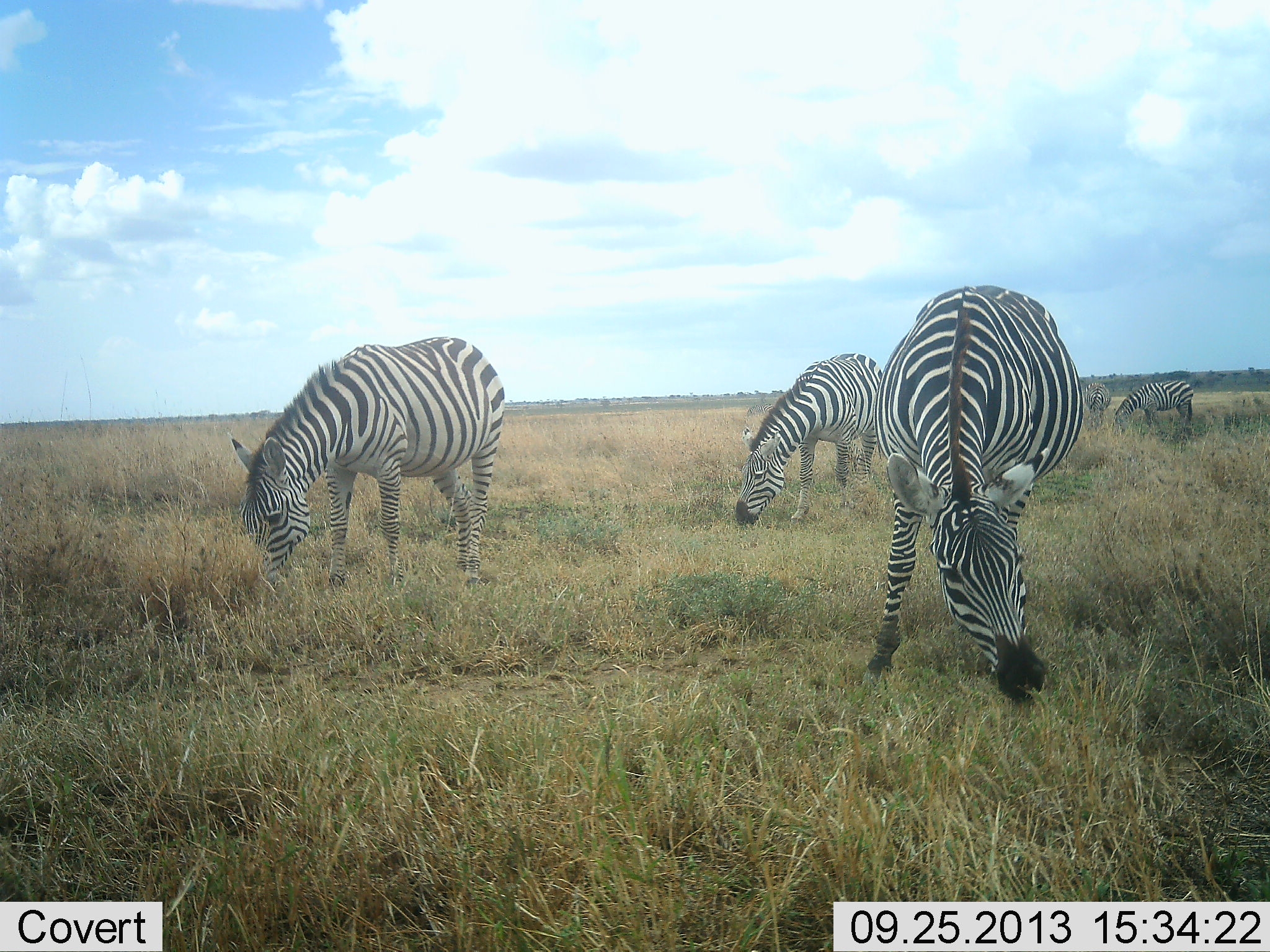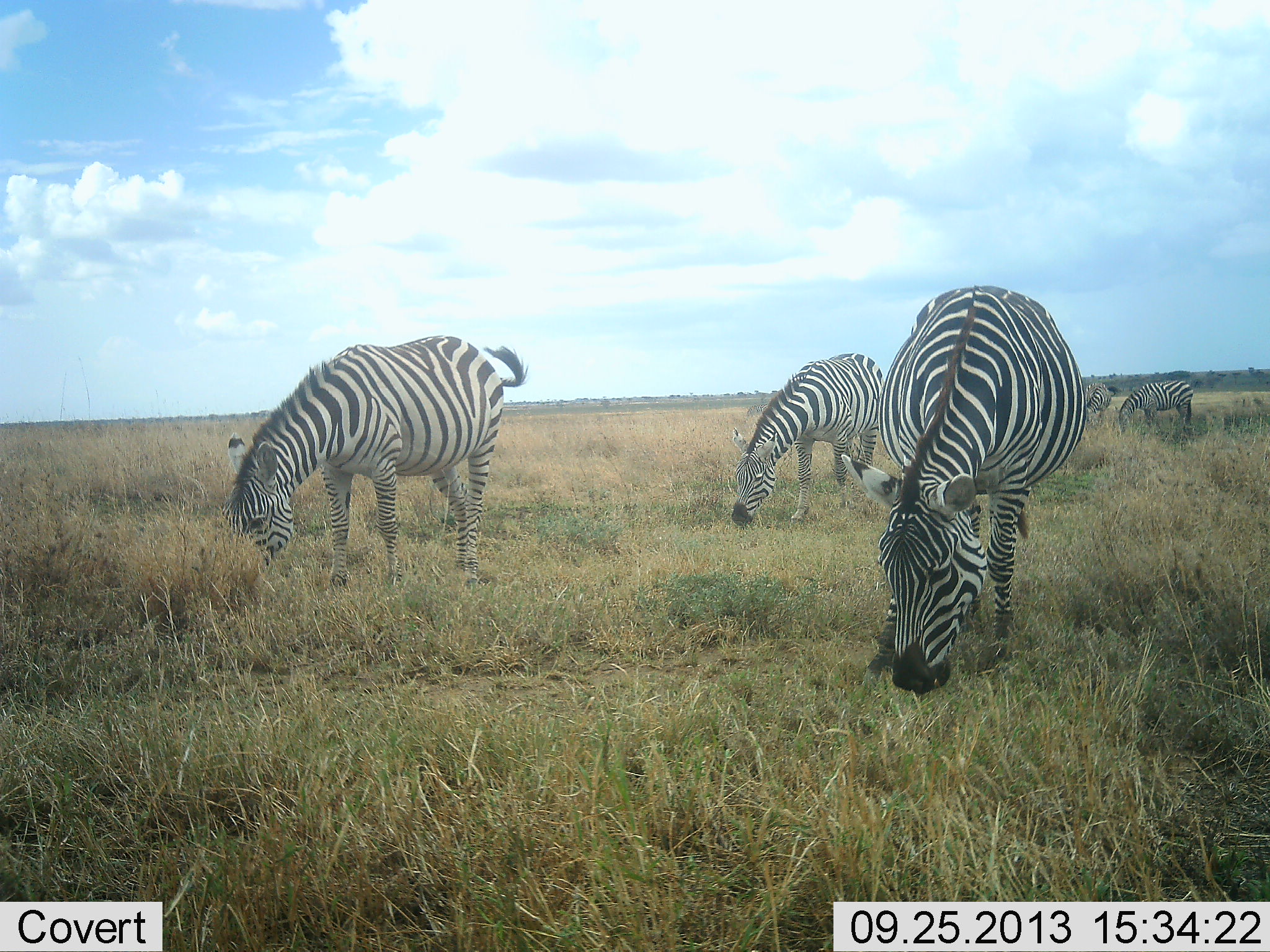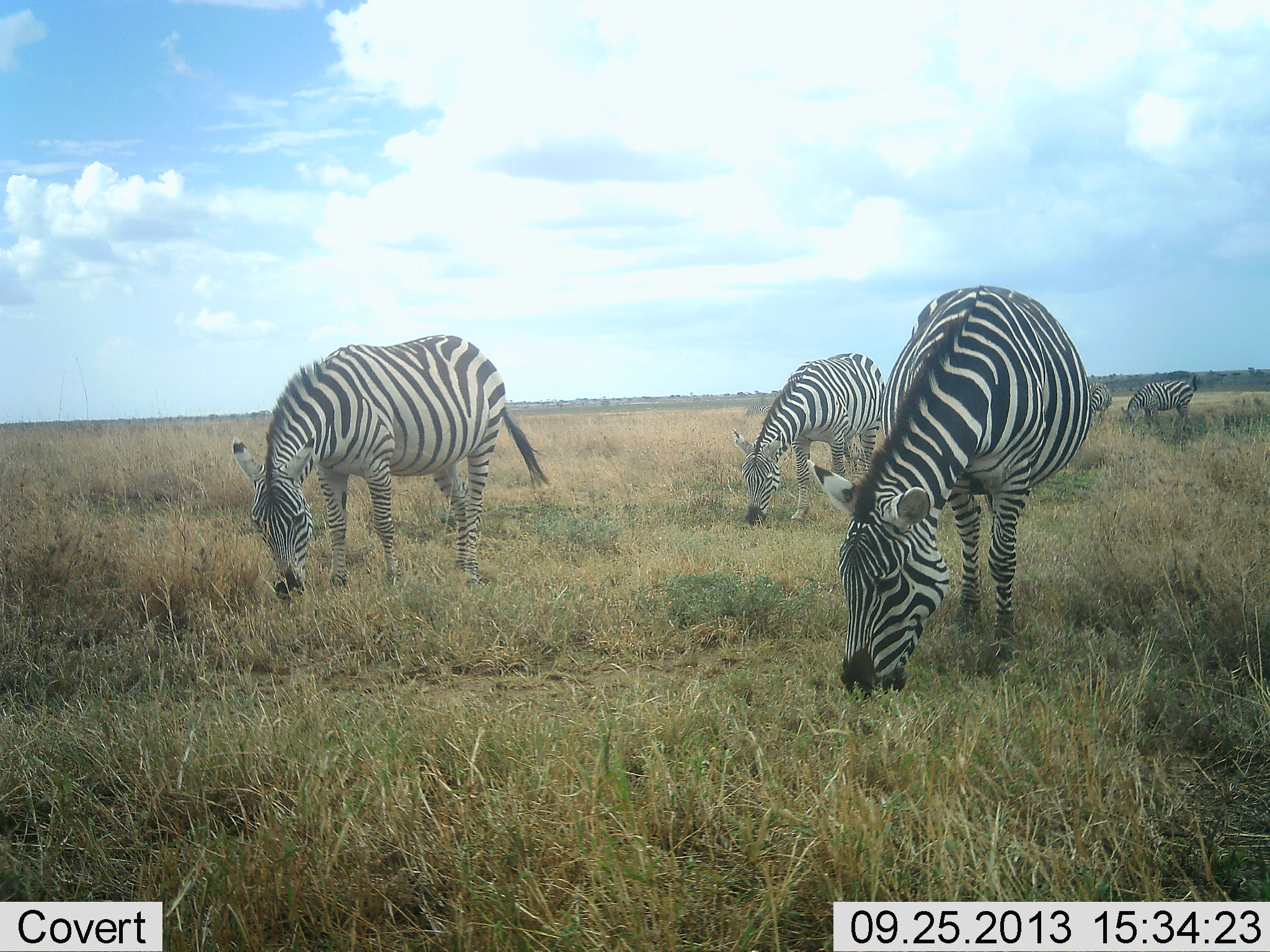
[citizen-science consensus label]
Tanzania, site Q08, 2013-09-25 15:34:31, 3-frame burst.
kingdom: Animalia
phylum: Chordata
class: Mammalia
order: Perissodactyla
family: Equidae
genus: Equus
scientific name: Equus quagga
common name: plains zebra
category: zebra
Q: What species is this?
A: Zebra (plains zebra) (Equus quagga).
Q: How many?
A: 5.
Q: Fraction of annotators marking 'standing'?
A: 10%.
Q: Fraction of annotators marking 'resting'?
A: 0%.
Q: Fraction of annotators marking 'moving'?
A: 0%.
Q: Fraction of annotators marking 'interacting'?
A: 0%.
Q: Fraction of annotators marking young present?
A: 0%.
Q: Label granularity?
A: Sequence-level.